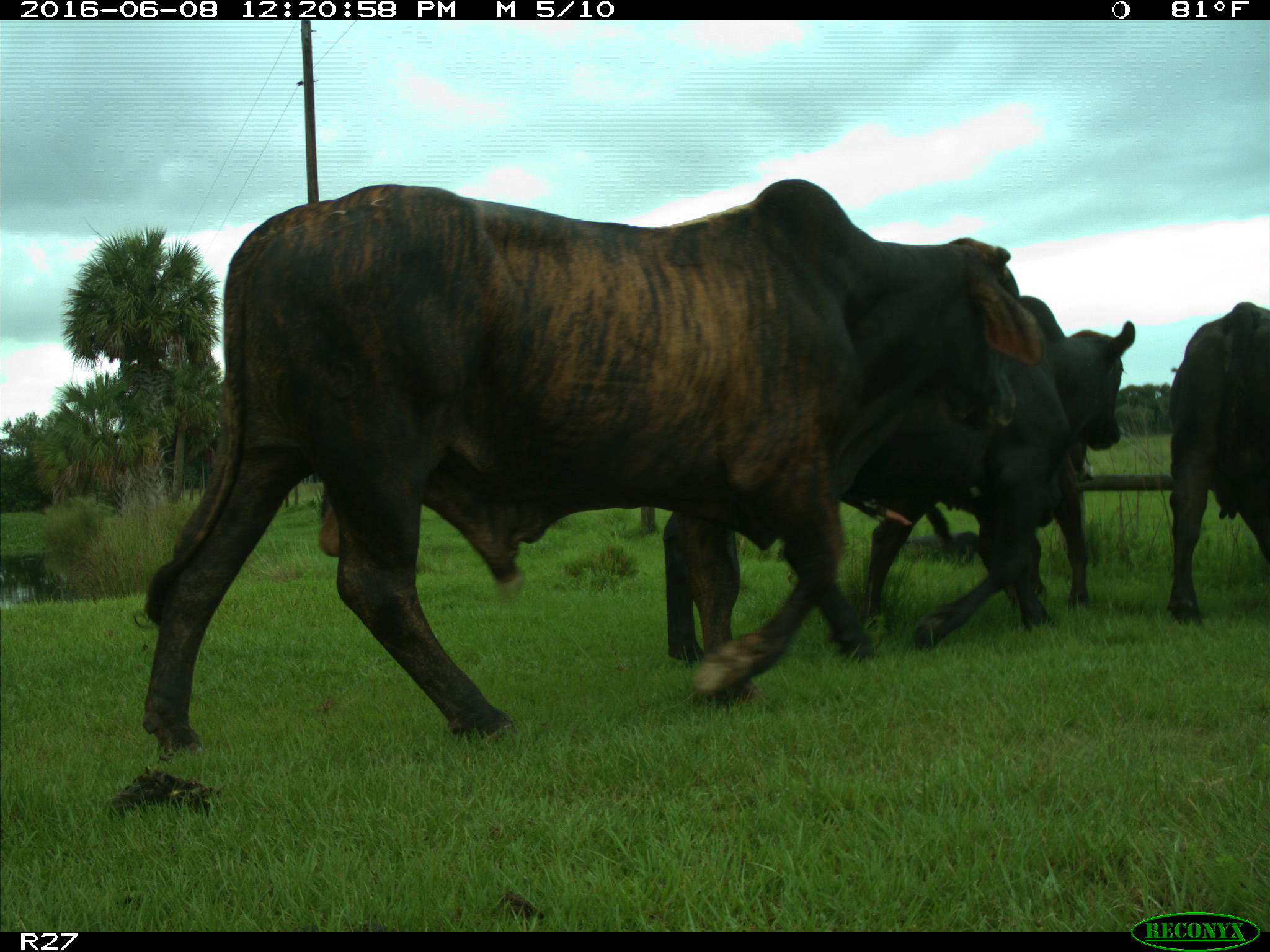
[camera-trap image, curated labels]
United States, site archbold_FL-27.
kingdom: Animalia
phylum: Chordata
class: Mammalia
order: Artiodactyla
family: Bovidae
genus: Bos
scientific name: Bos taurus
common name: domestic cow